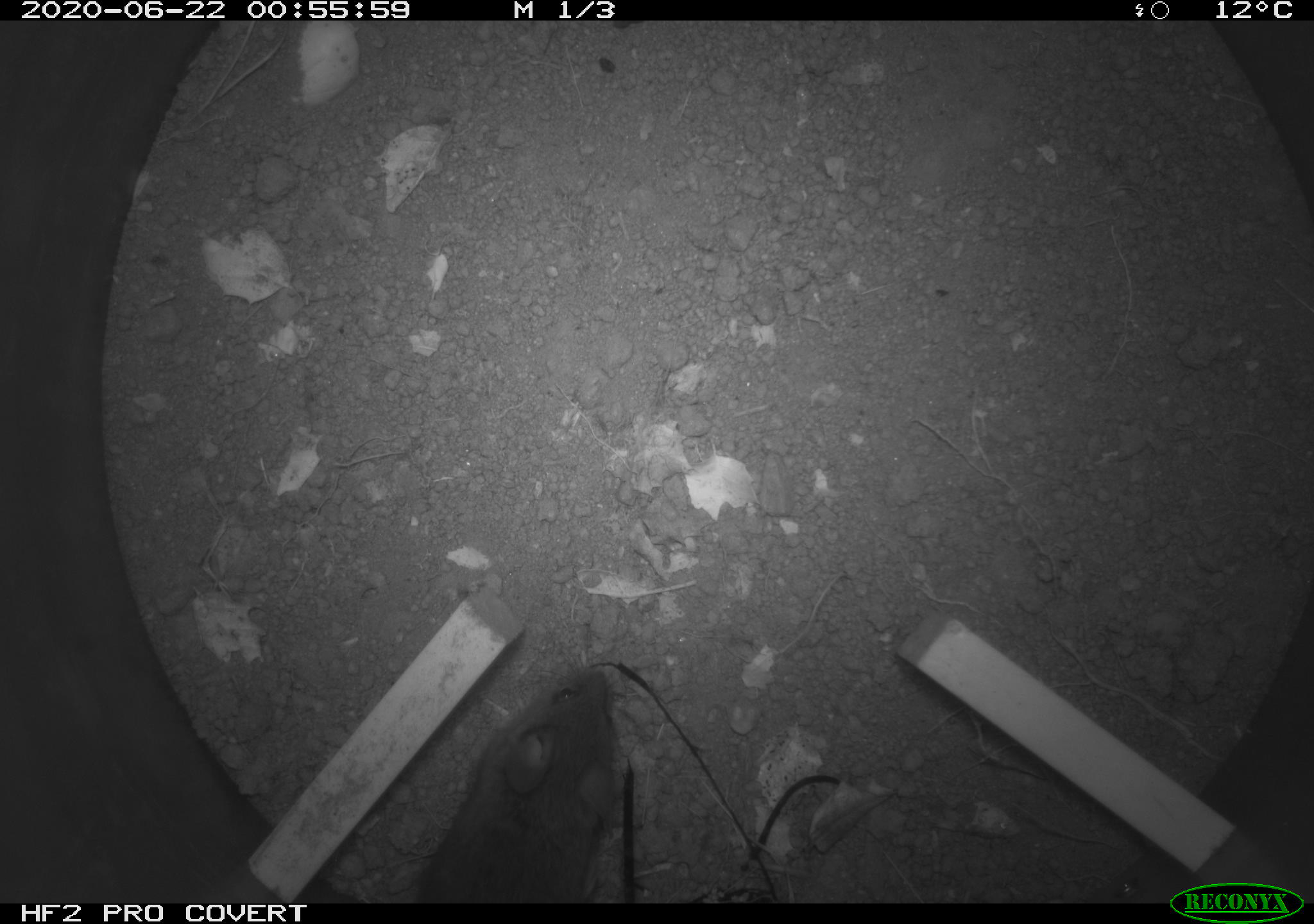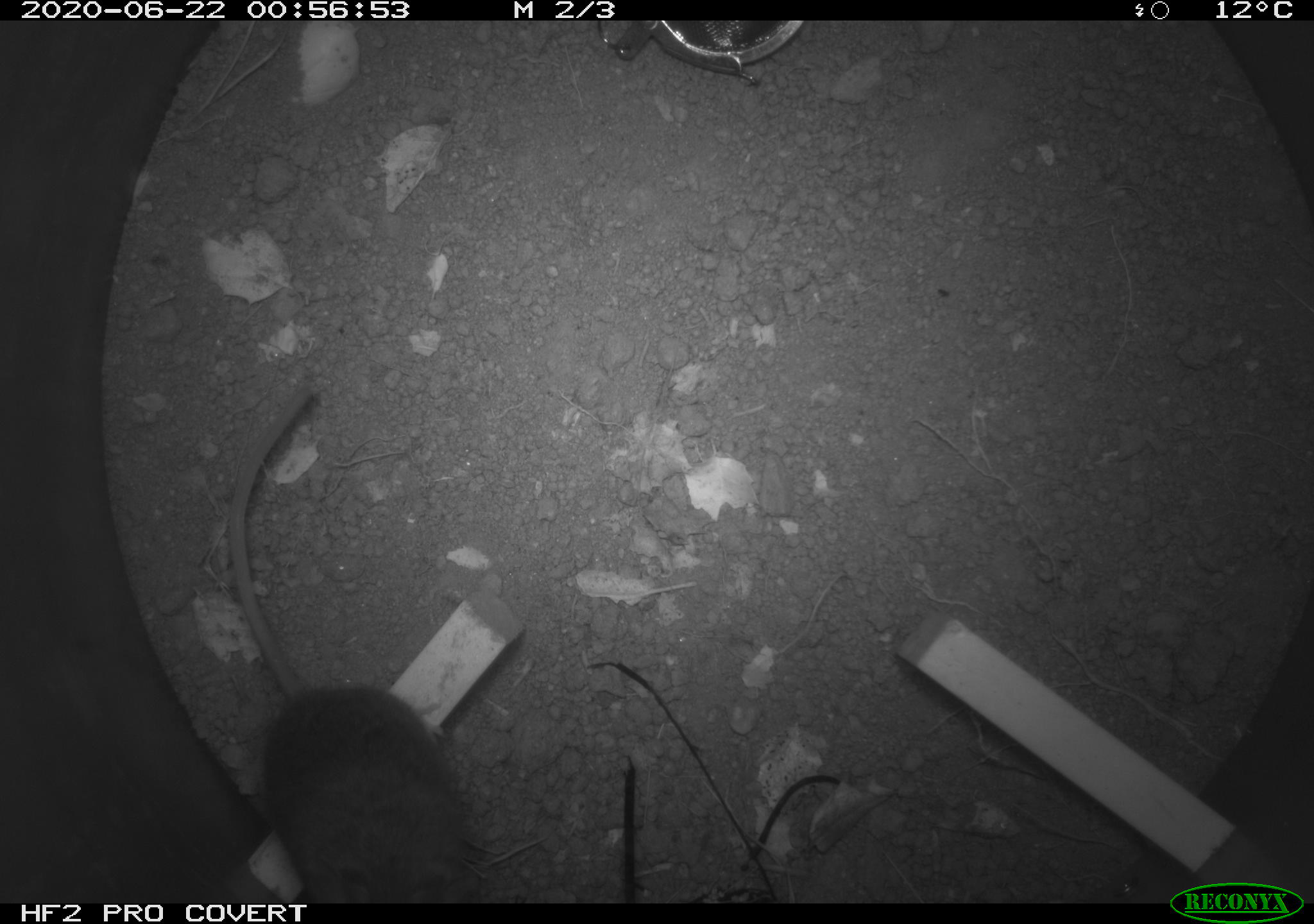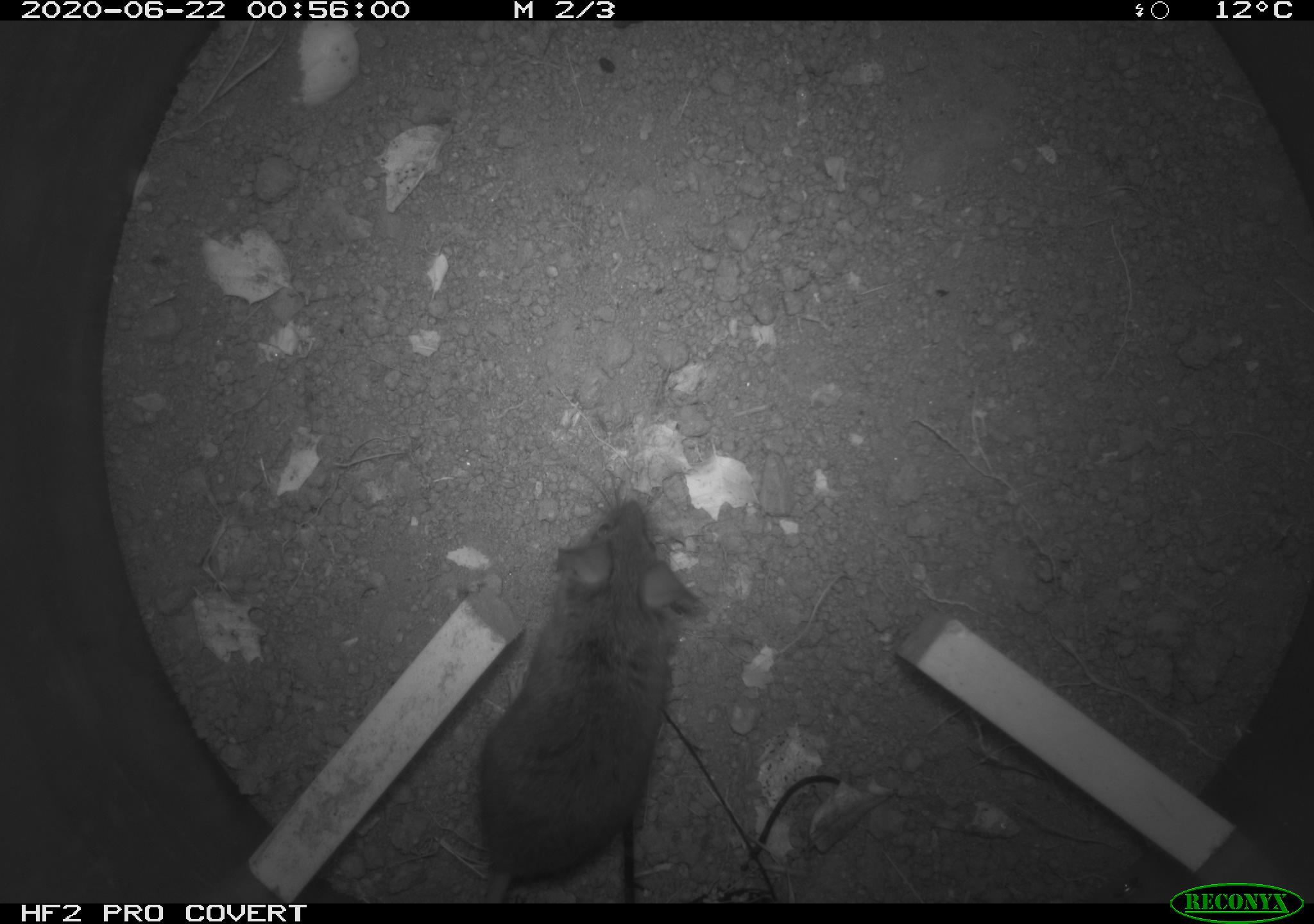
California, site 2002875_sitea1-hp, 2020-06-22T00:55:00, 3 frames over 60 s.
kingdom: Animalia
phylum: Chordata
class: Mammalia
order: Rodentia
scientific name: Rodentia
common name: mouse species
Mouse species (Rodentia).